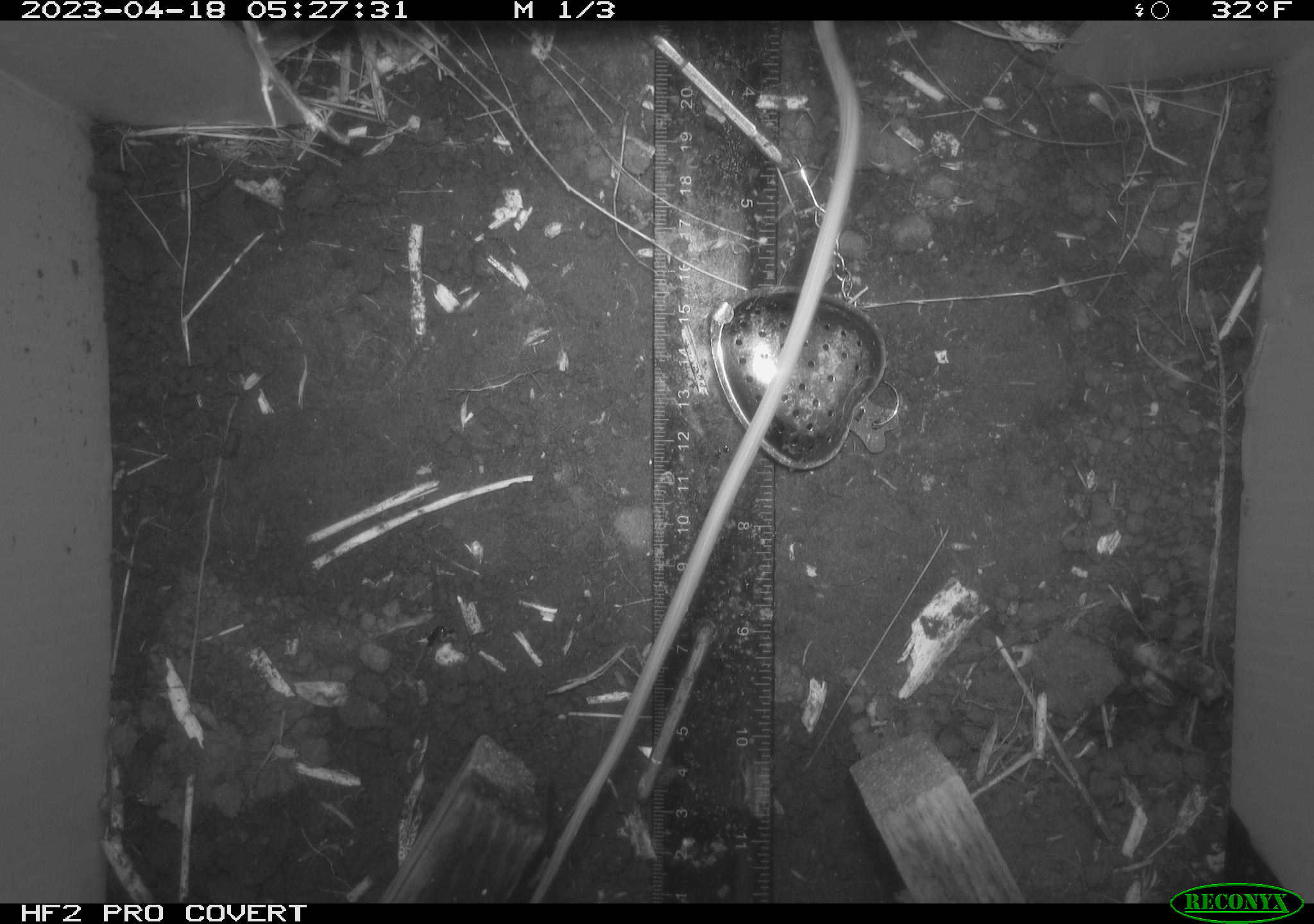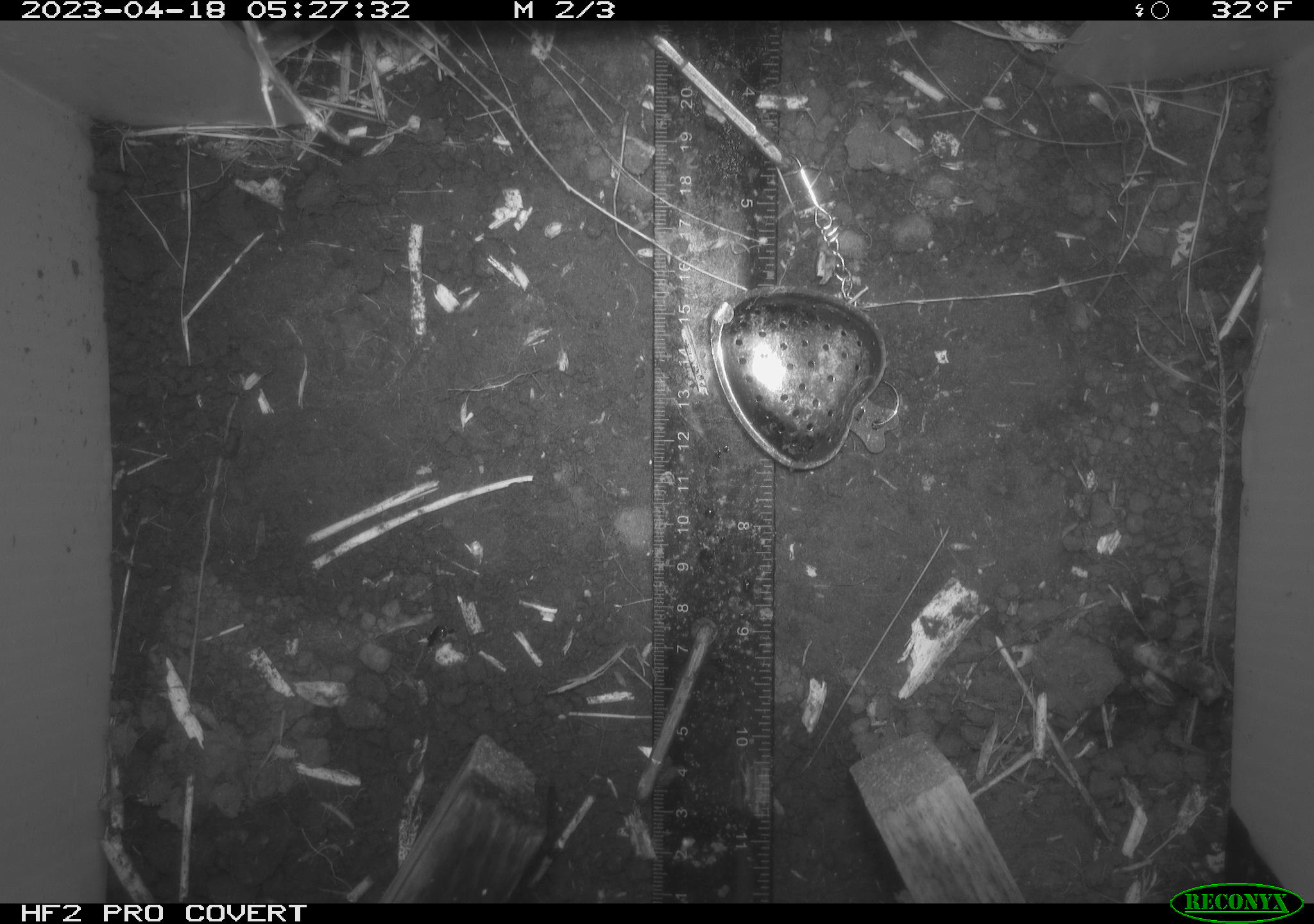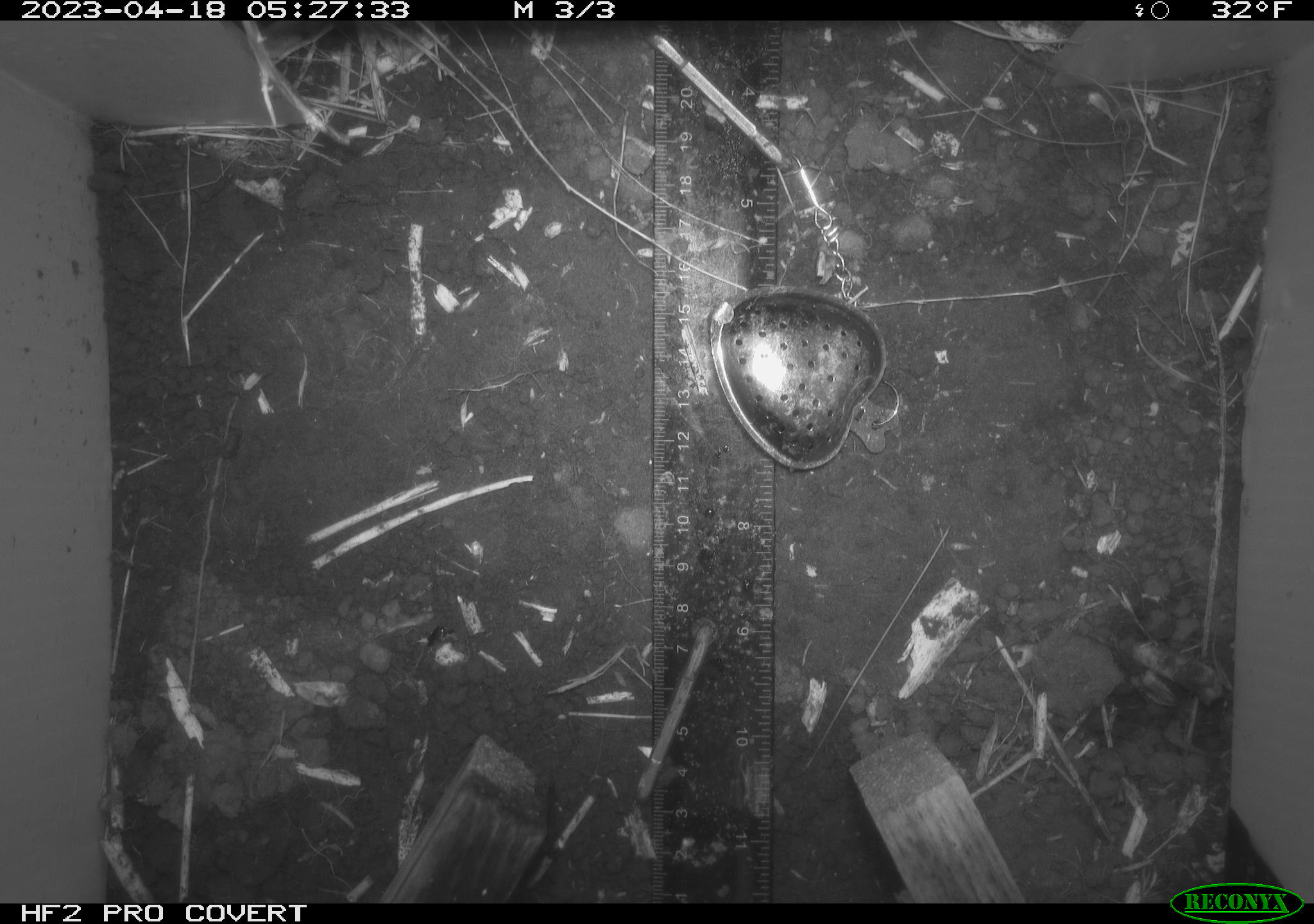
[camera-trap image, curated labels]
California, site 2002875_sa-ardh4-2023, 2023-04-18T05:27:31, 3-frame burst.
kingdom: Animalia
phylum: Chordata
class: Mammalia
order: Rodentia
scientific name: Rodentia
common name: mouse species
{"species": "mouse species (Rodentia)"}